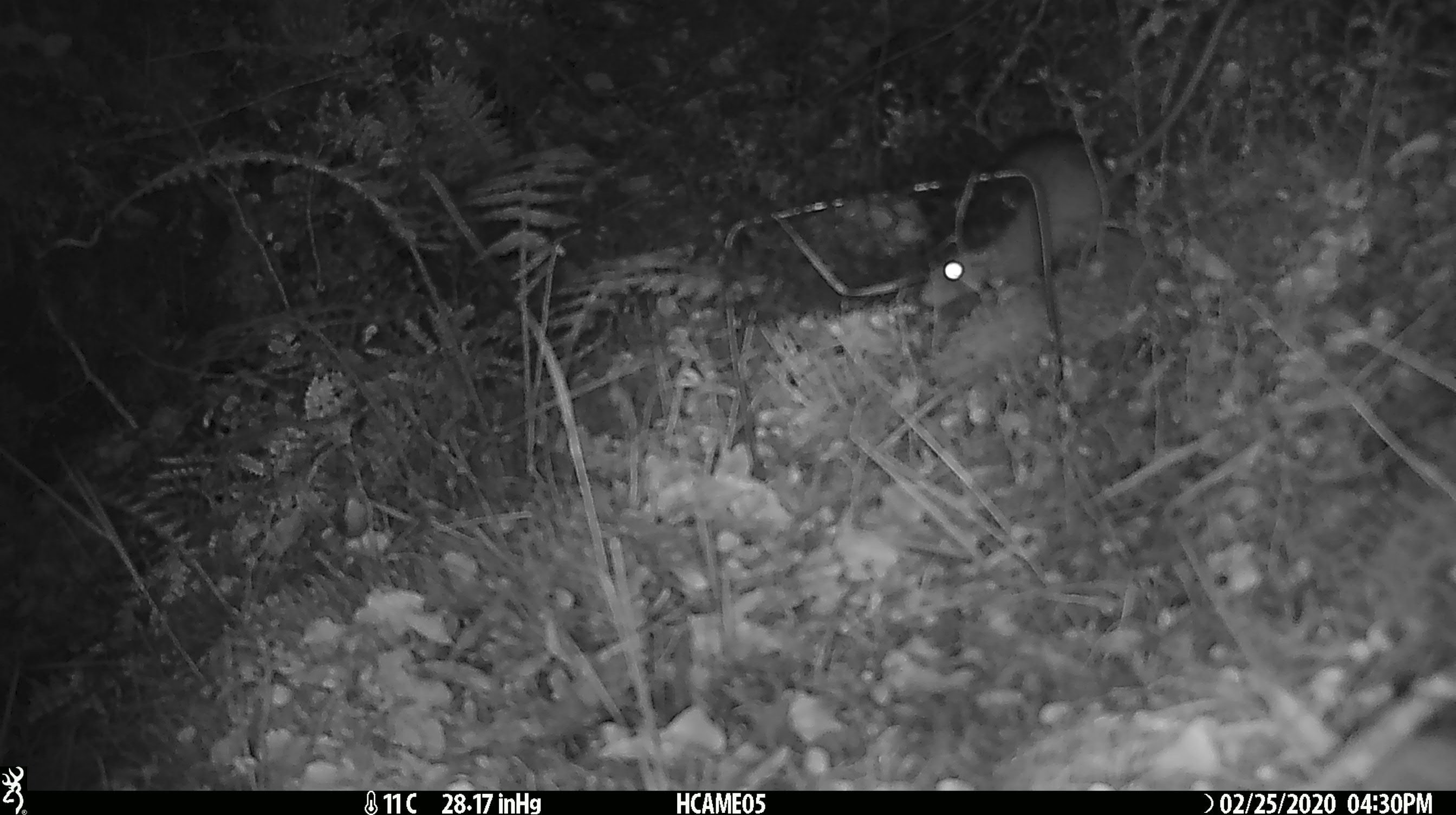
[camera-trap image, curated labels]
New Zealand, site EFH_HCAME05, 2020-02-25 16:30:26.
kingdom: Animalia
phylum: Chordata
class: Mammalia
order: Rodentia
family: Muridae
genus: Rattus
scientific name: Rattus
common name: rat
Rat (Rattus).